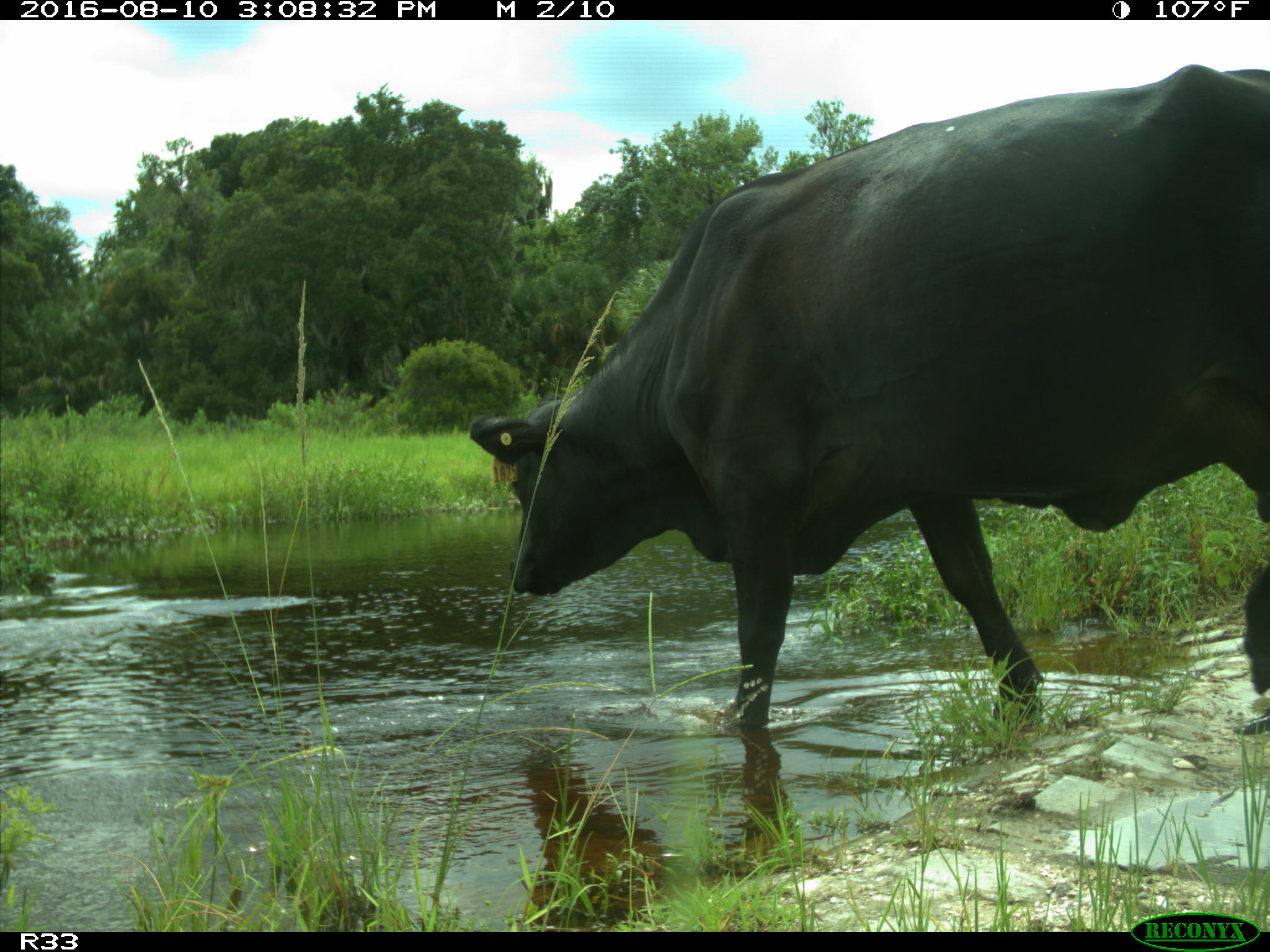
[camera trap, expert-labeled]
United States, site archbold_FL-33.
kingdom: Animalia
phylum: Chordata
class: Mammalia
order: Artiodactyla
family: Bovidae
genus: Bos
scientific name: Bos taurus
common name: domestic cow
Bos taurus (domestic cow).